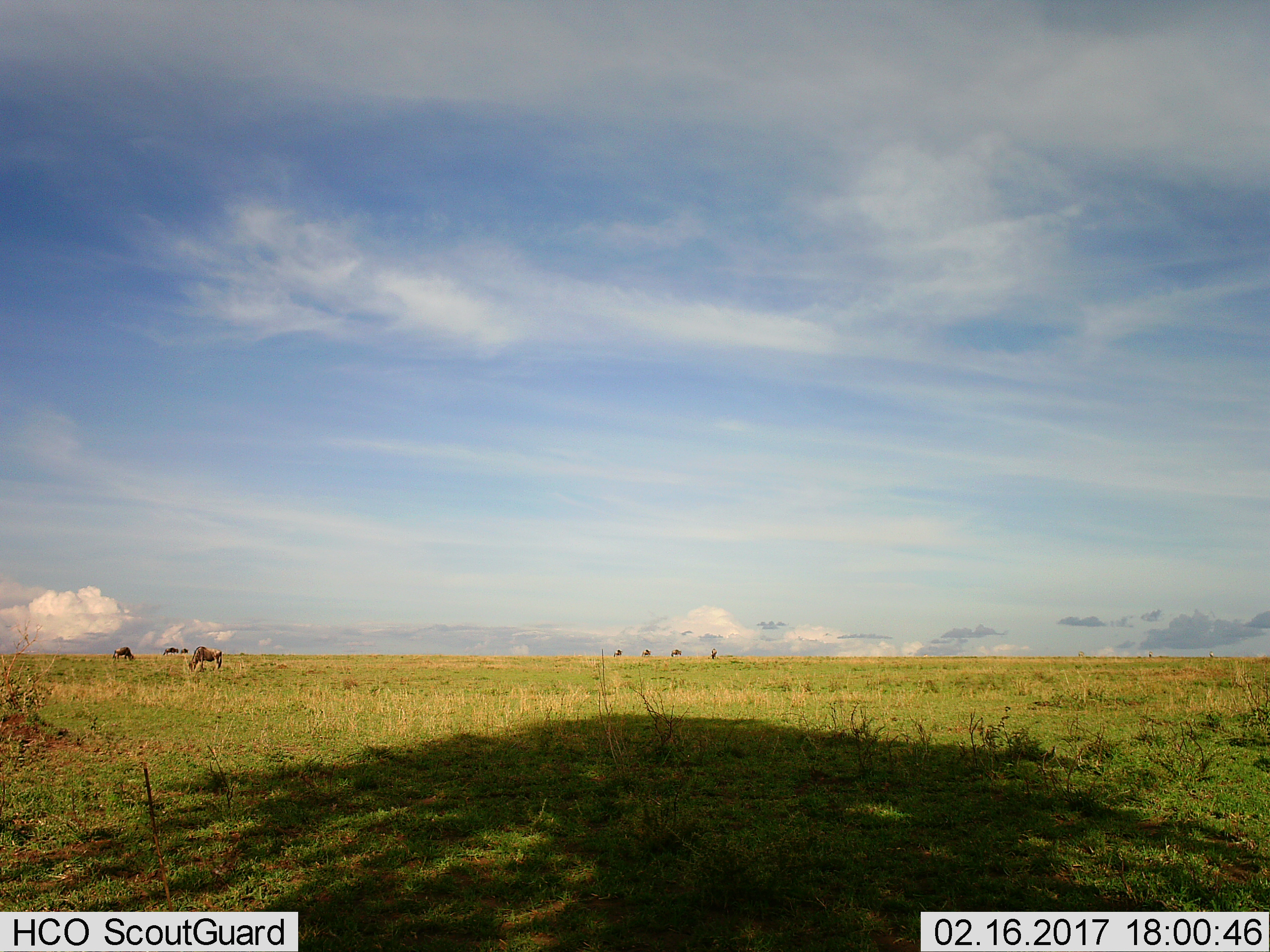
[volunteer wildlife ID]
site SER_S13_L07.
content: unidentified animal